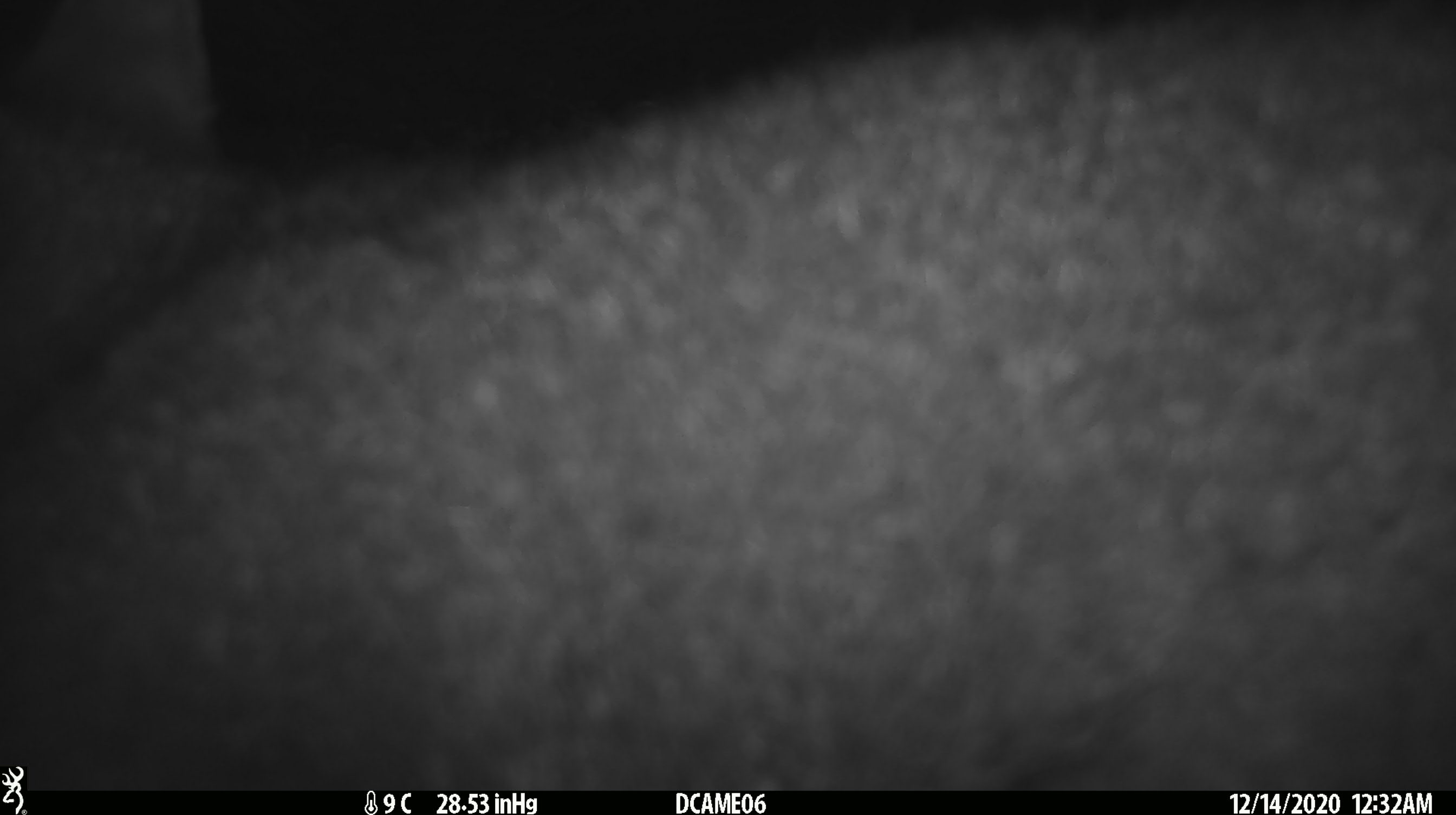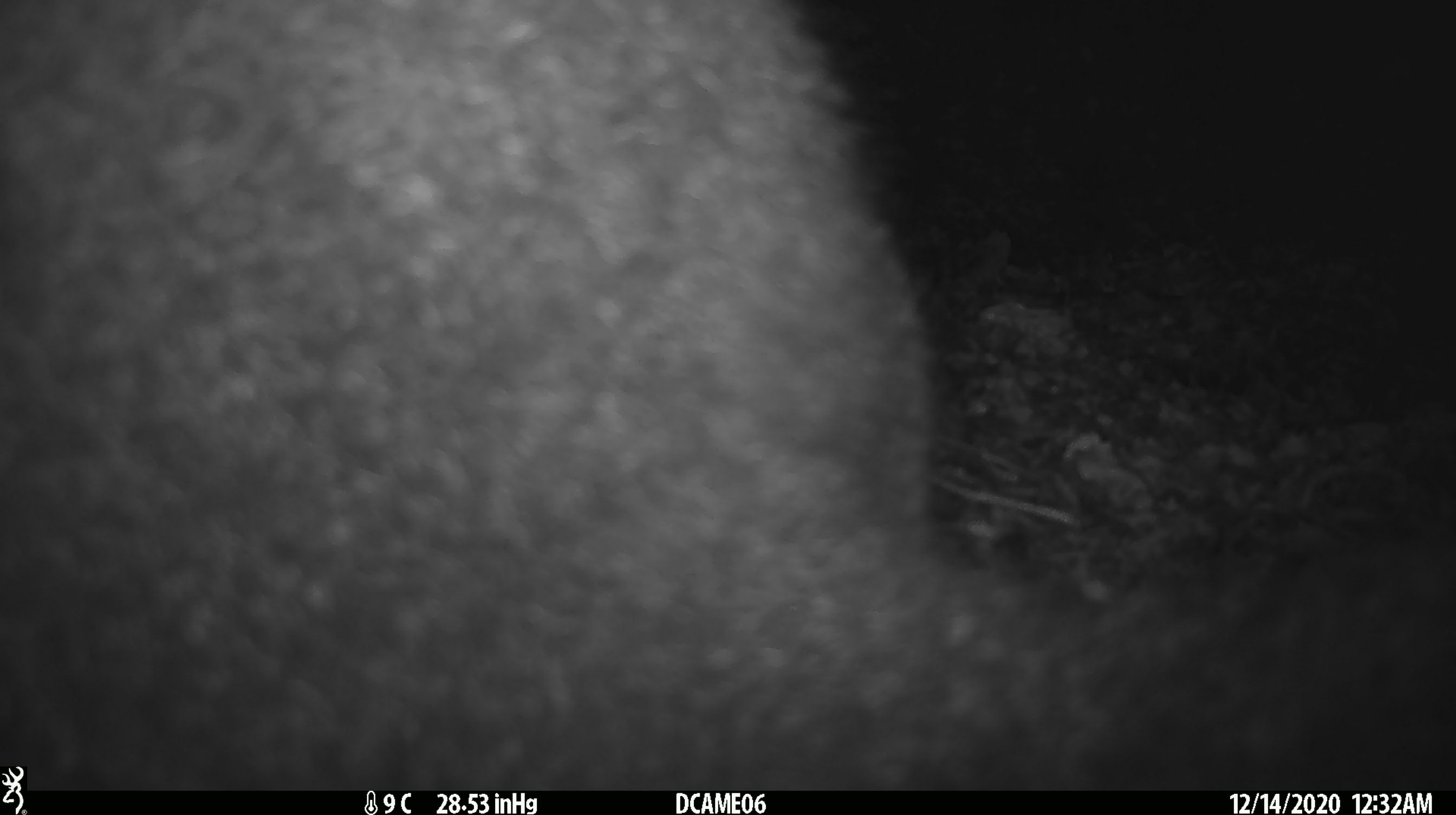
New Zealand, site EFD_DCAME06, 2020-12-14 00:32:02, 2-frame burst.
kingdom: Animalia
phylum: Chordata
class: Mammalia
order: Diprotodontia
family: Phalangeridae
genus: Trichosurus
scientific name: Trichosurus vulpecula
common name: common brushtail possum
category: possum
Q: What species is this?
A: Possum (common brushtail possum) (Trichosurus vulpecula).